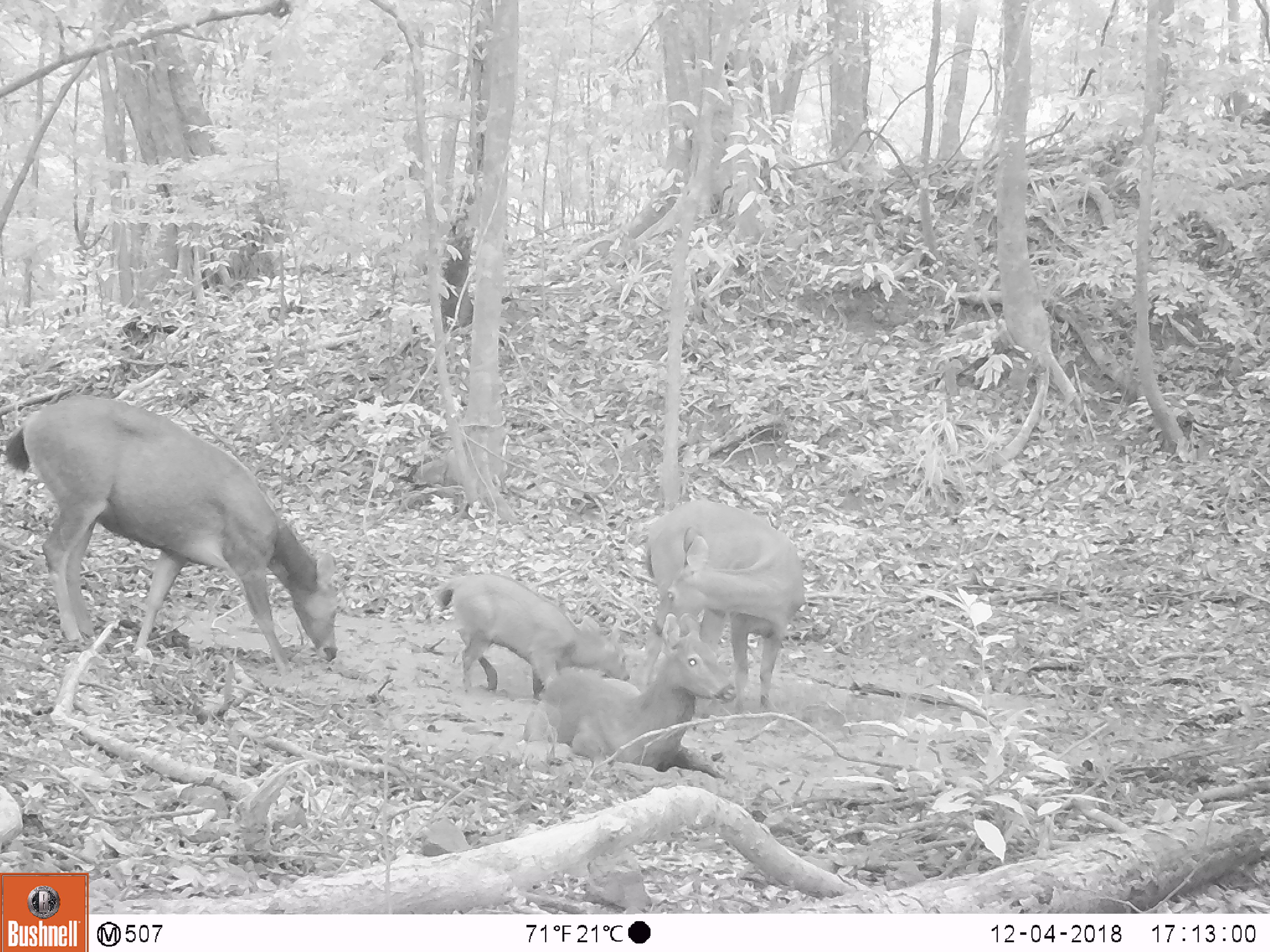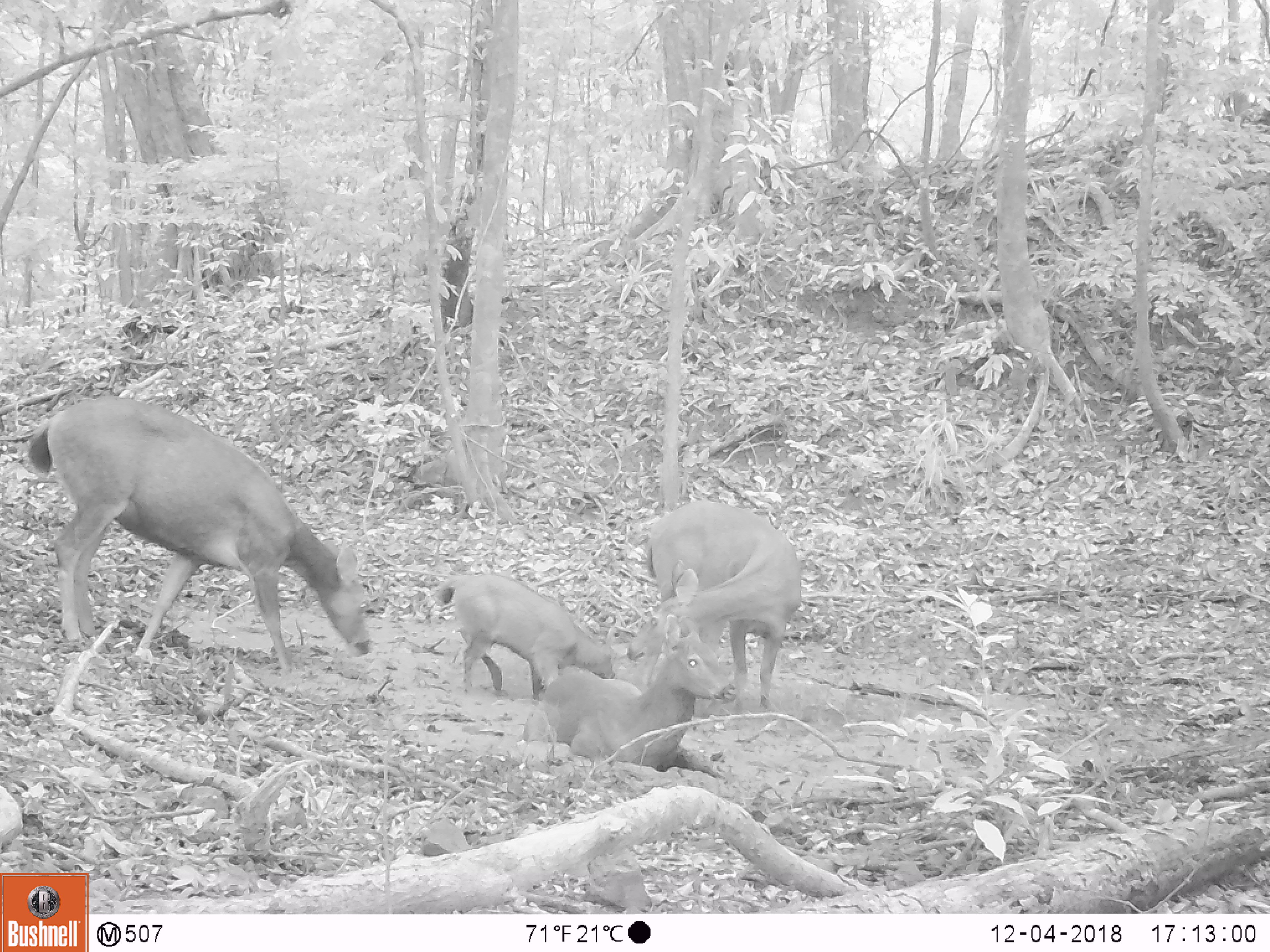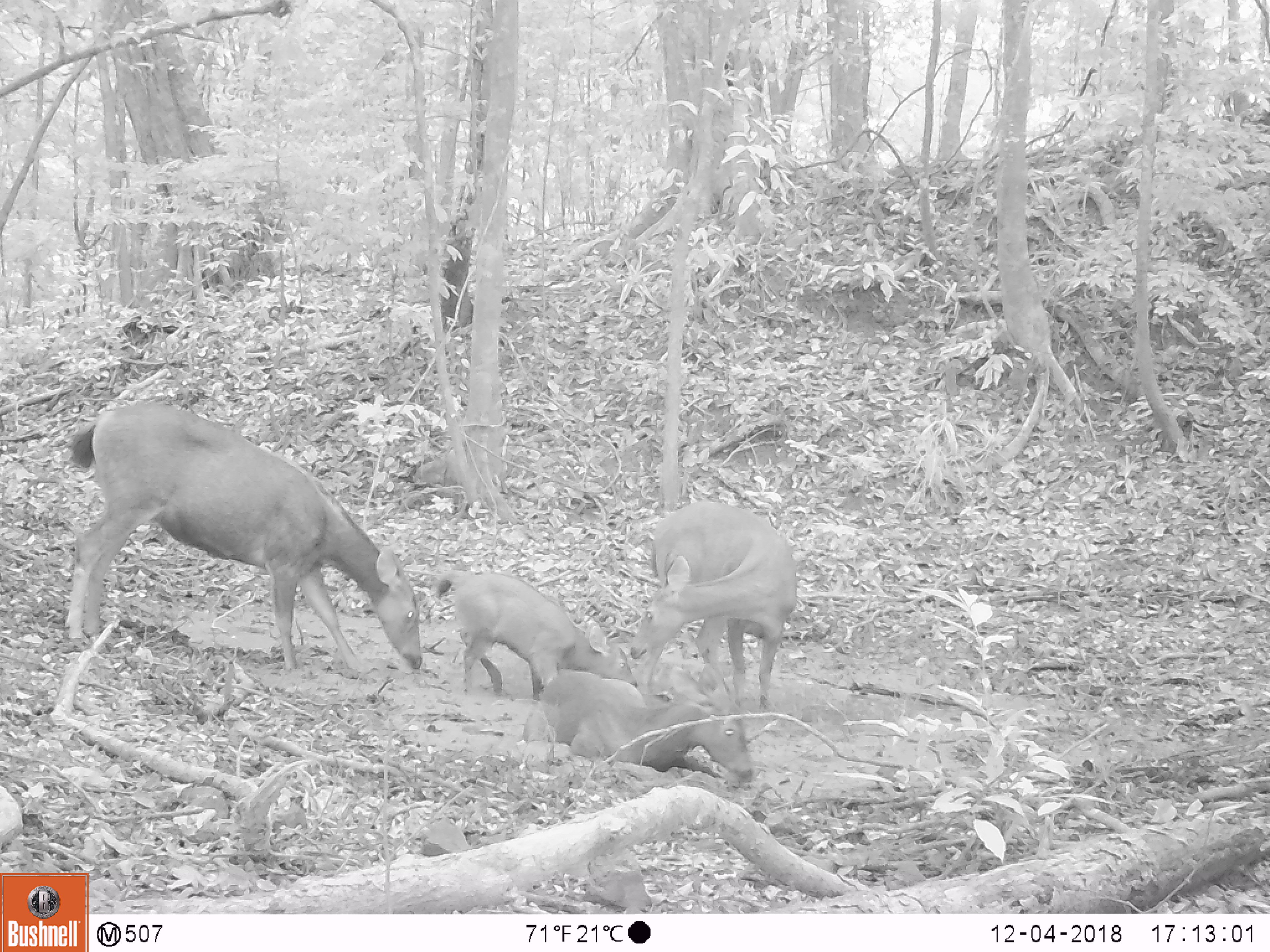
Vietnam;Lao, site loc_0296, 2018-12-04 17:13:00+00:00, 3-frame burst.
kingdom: Animalia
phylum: Chordata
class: Mammalia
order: Artiodactyla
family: Cervidae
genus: Rusa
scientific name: Rusa unicolor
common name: sambar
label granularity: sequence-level